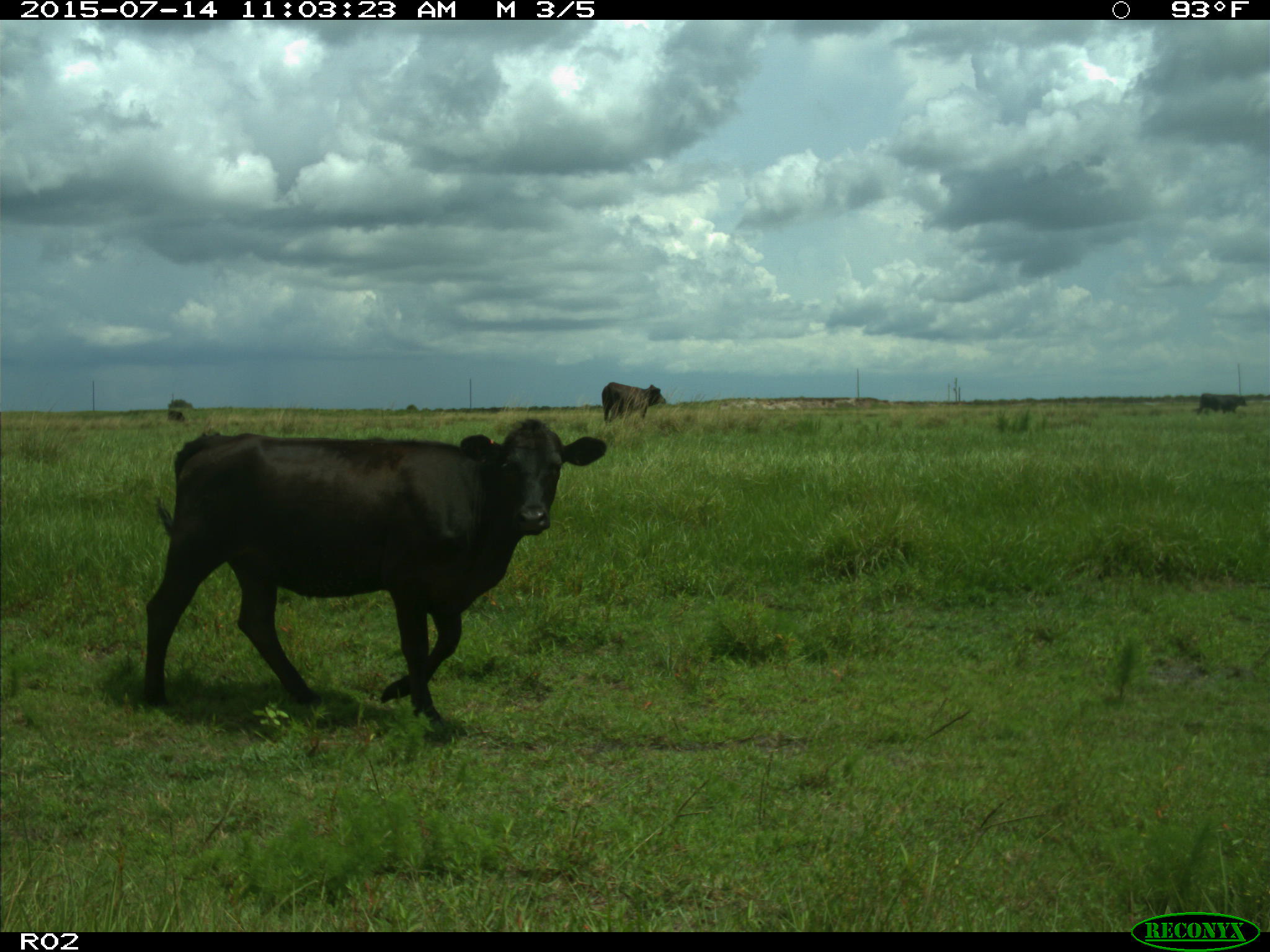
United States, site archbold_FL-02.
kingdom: Animalia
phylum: Chordata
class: Mammalia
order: Artiodactyla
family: Bovidae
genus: Bos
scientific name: Bos taurus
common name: domestic cow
Bos taurus (domestic cow).